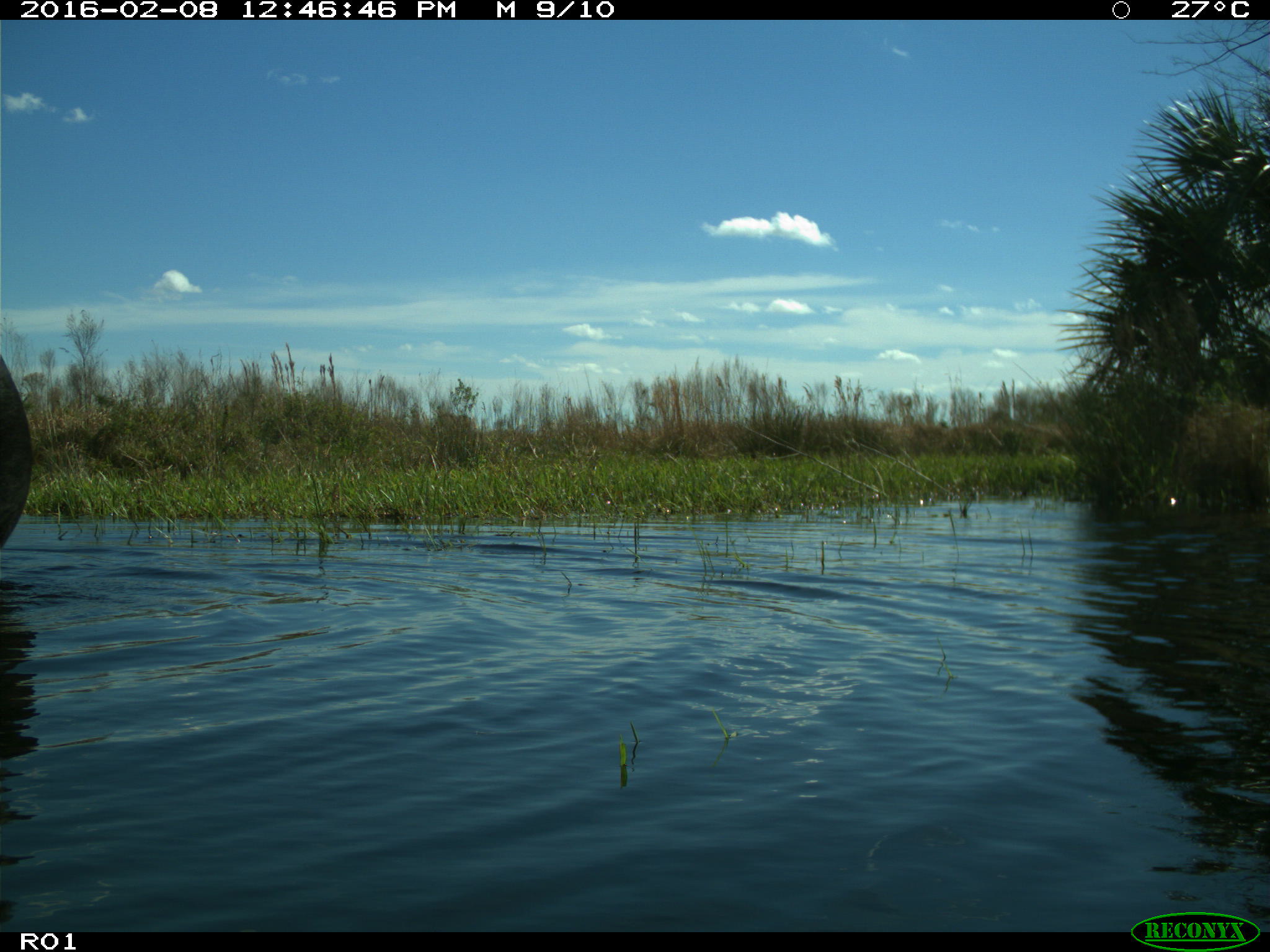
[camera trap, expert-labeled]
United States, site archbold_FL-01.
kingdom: Animalia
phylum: Chordata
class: Mammalia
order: Artiodactyla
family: Bovidae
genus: Bos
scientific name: Bos taurus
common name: domestic cow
Bos taurus (domestic cow).